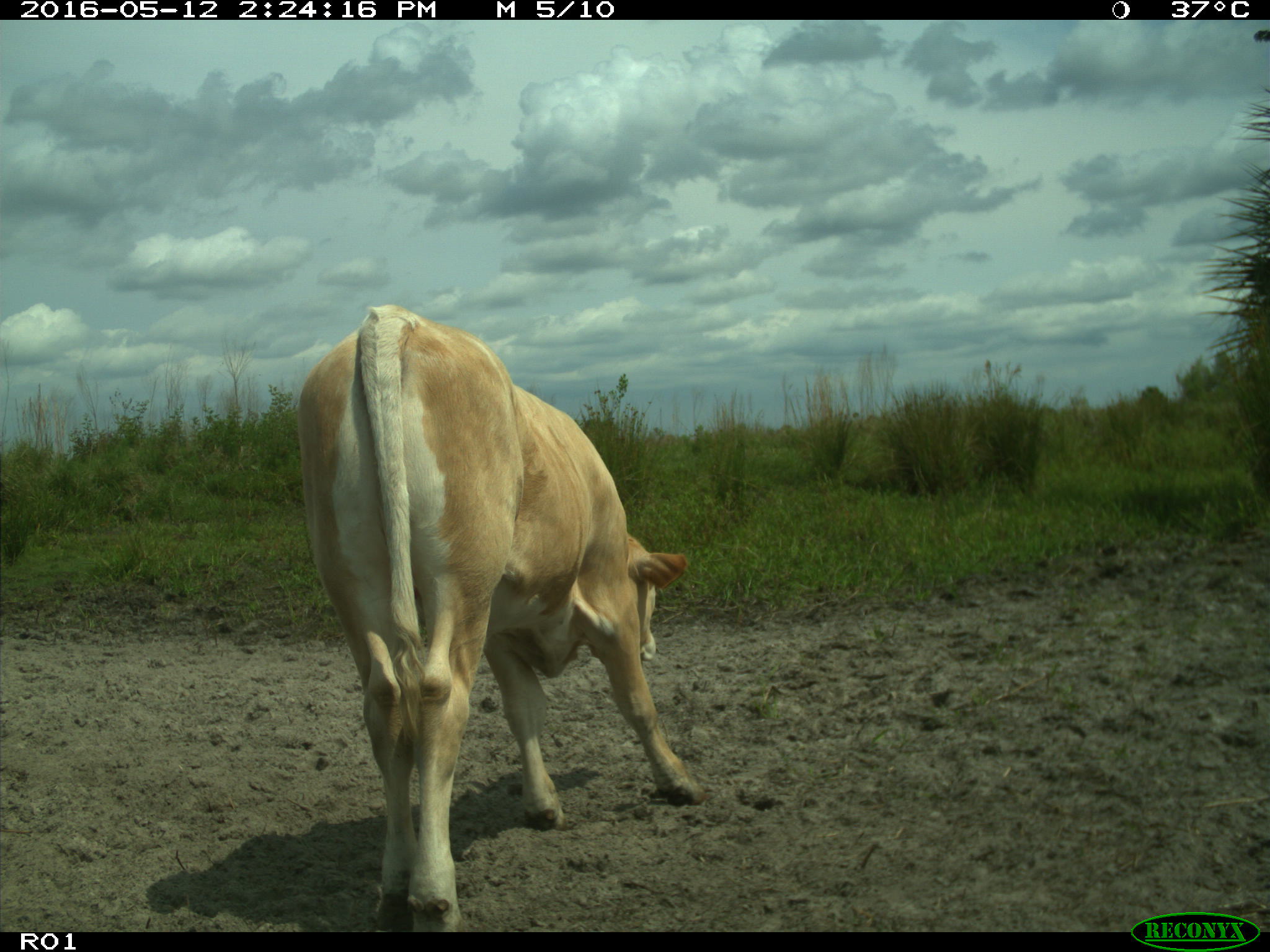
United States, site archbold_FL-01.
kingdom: Animalia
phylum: Chordata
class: Mammalia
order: Artiodactyla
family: Bovidae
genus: Bos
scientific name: Bos taurus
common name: domestic cow